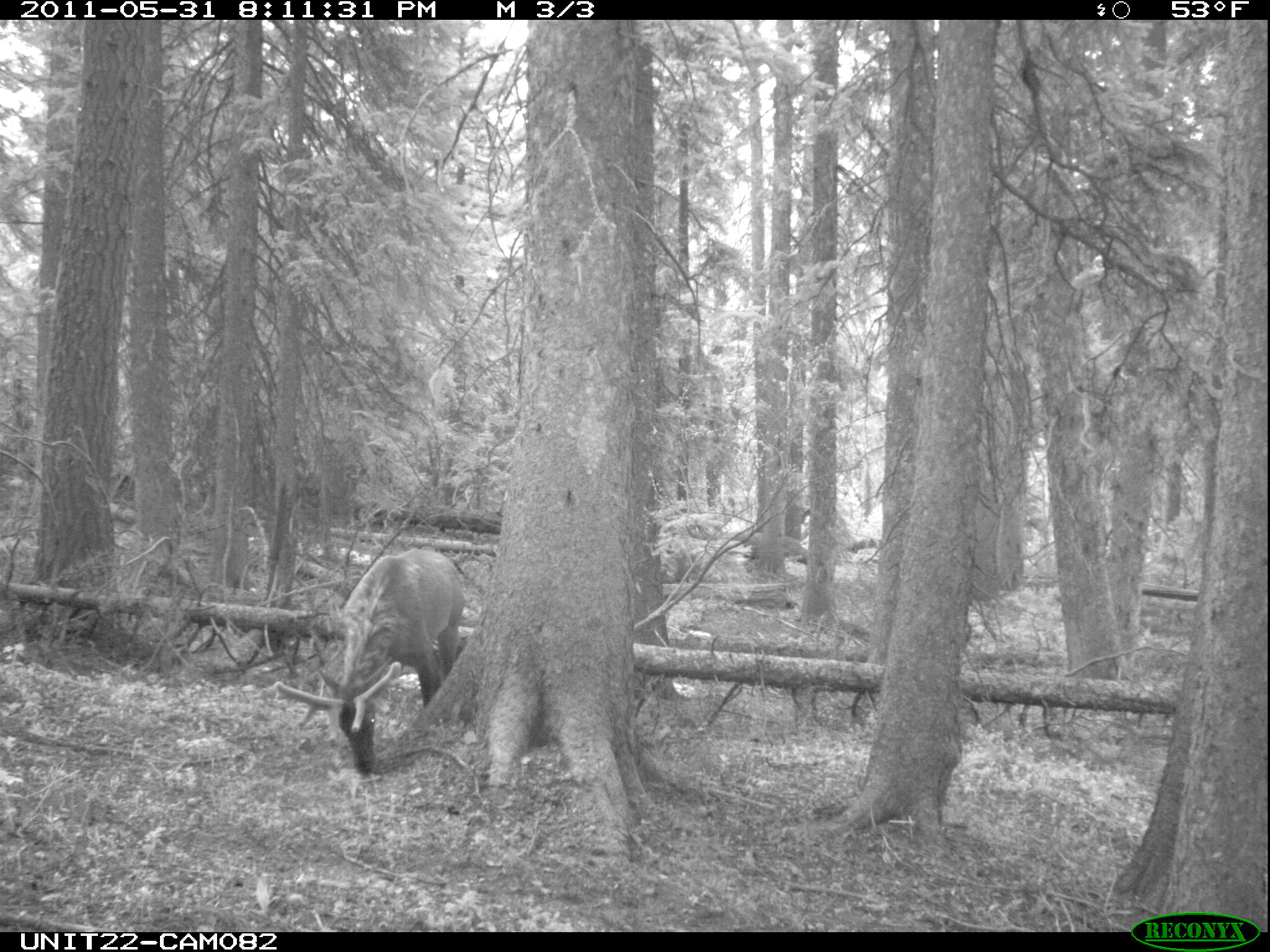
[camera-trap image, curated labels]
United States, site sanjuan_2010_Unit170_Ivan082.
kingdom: Animalia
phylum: Chordata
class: Mammalia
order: Artiodactyla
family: Cervidae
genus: Cervus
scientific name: Cervus elaphus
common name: red deer